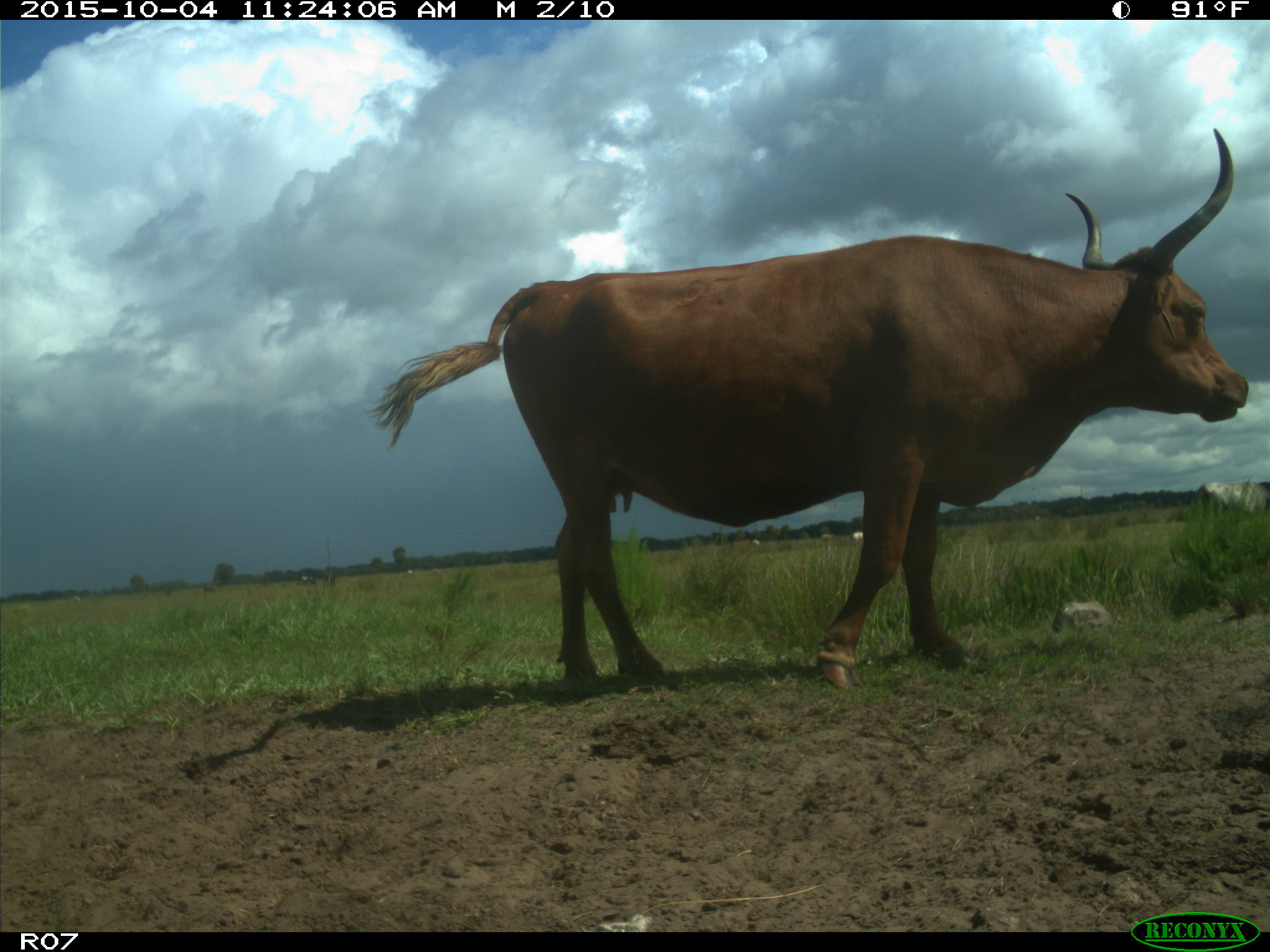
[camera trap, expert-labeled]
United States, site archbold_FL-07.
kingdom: Animalia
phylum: Chordata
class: Mammalia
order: Artiodactyla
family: Bovidae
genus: Bos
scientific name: Bos taurus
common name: domestic cow